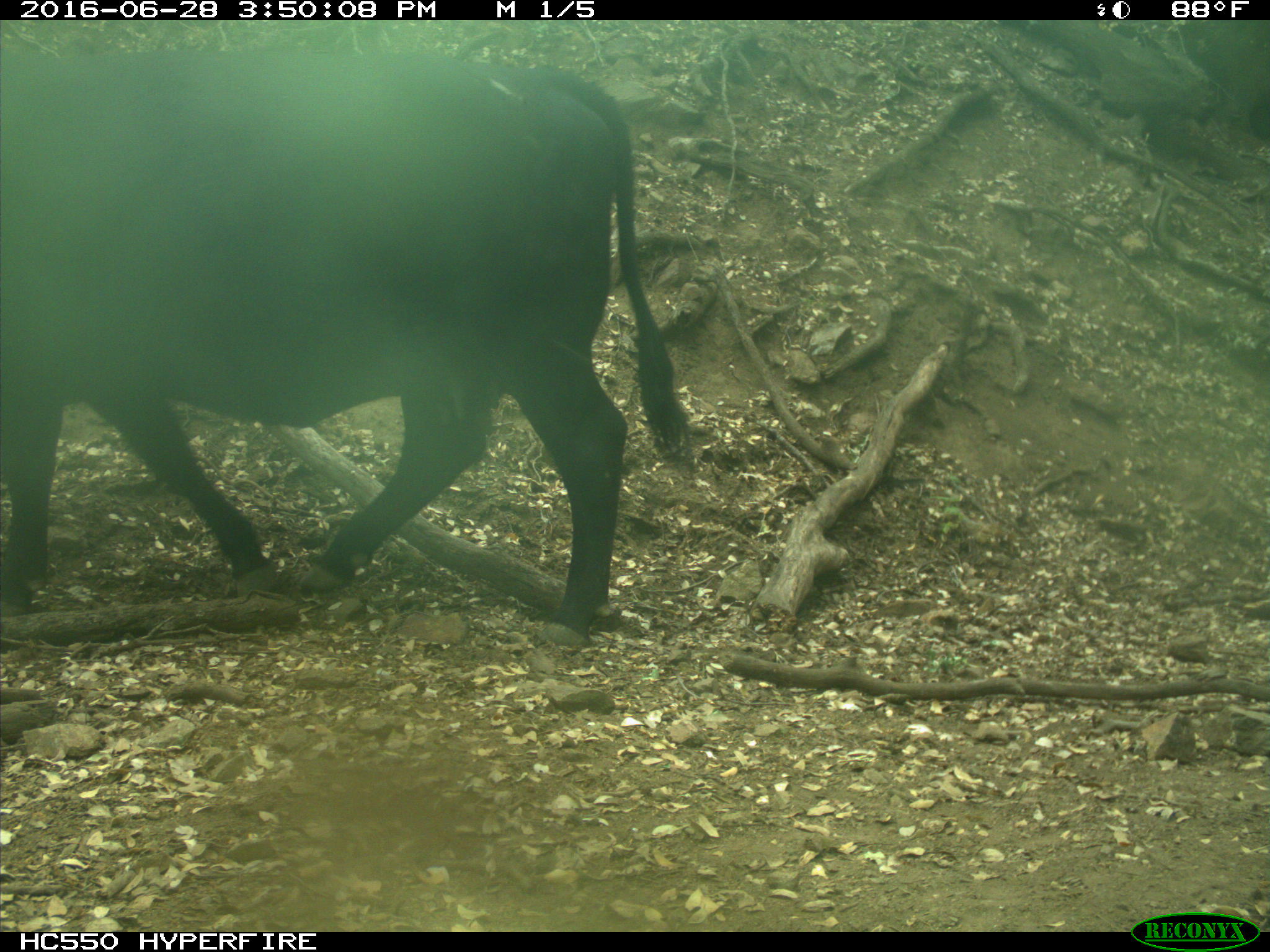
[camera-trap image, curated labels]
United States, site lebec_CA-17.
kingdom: Animalia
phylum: Chordata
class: Mammalia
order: Artiodactyla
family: Bovidae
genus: Bos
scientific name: Bos taurus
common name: domestic cow